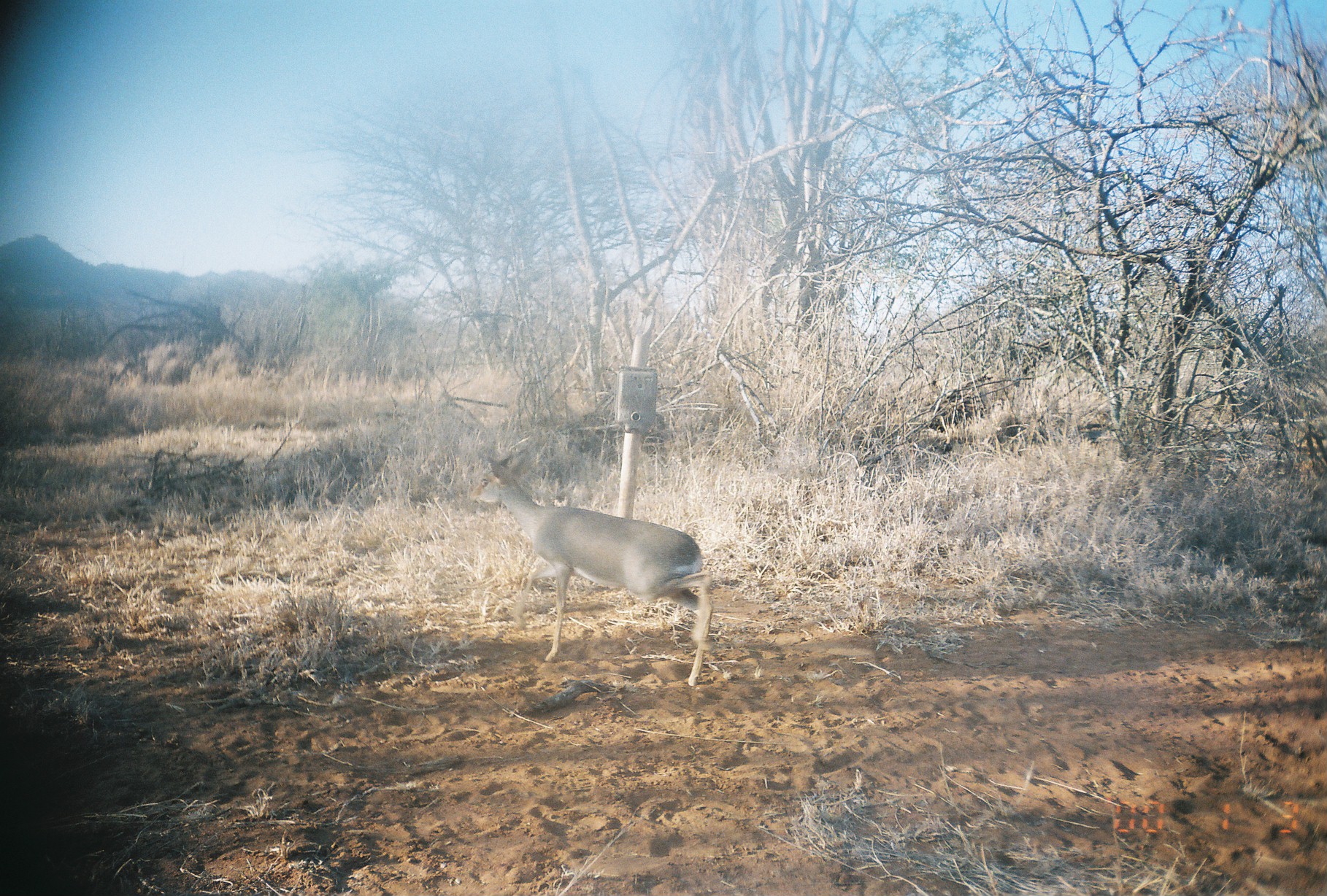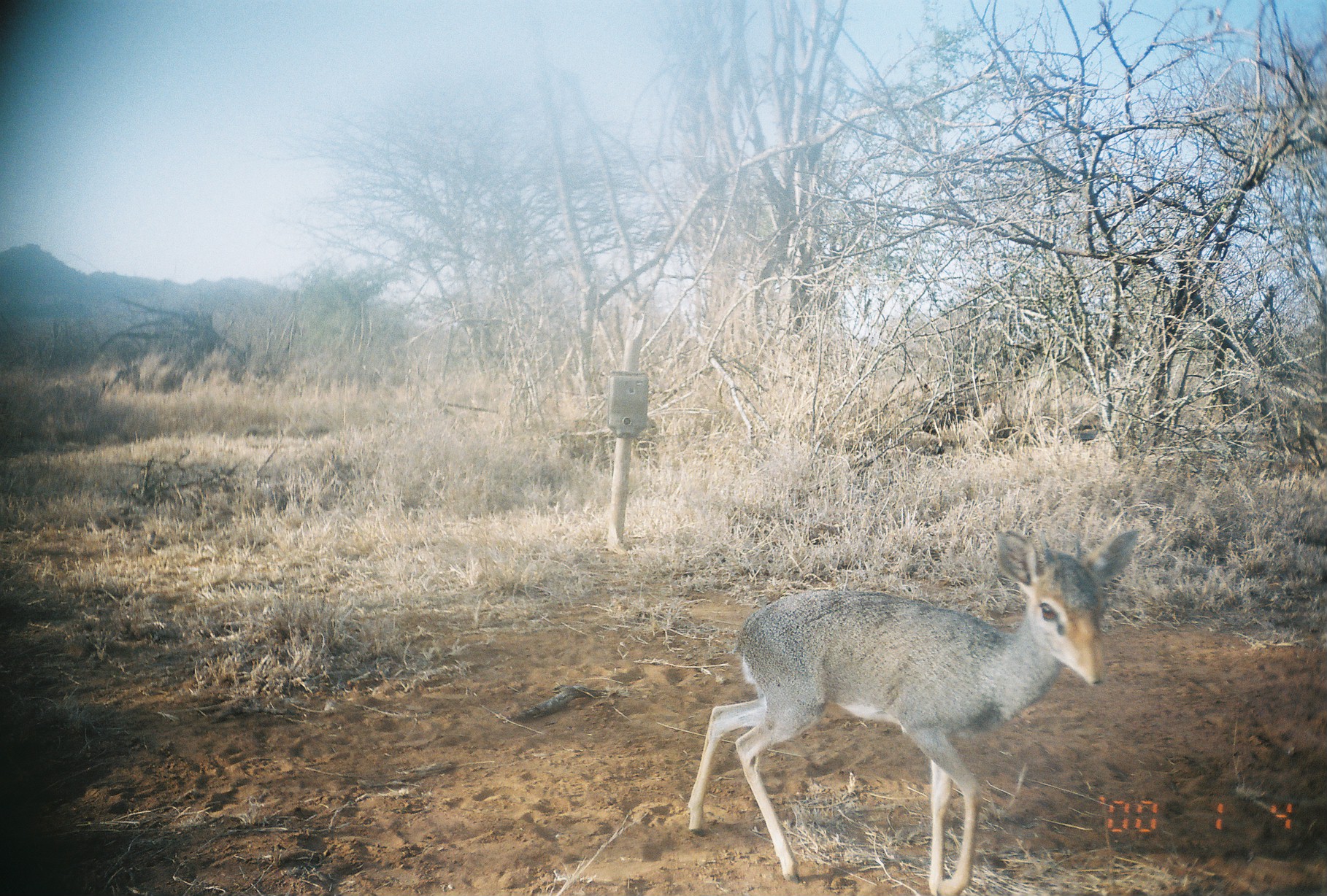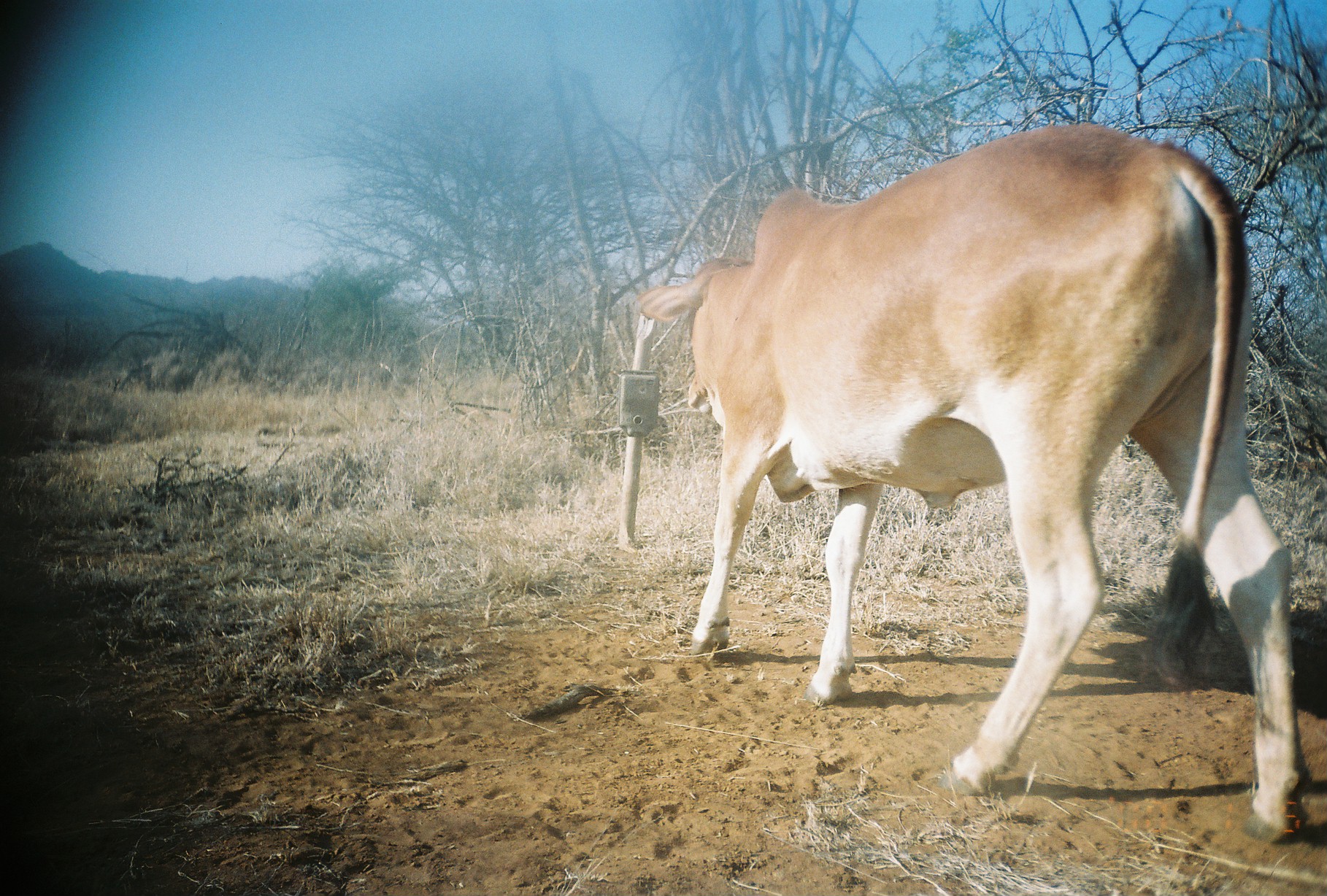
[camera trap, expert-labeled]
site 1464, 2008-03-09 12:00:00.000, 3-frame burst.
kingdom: Animalia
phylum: Chordata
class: Mammalia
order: Artiodactyla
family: Bovidae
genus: Madoqua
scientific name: Madoqua guentheri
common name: günther's dik-dik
Madoqua guentheri (günther's dik-dik), count 1.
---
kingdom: Animalia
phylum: Chordata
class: Mammalia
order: Artiodactyla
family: Bovidae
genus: Bos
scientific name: Bos taurus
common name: domestic cattle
Bos taurus (domestic cattle), count 1.